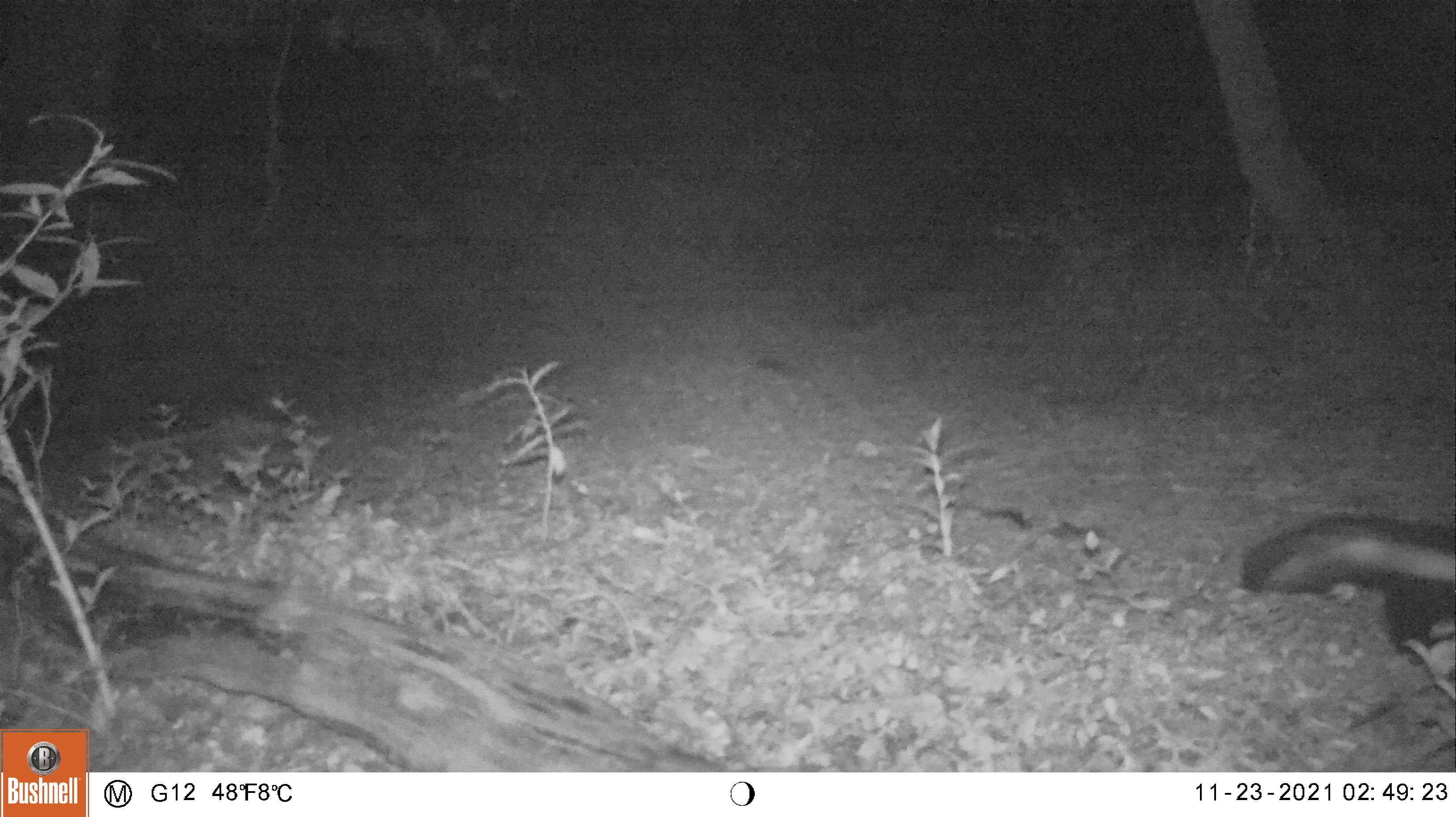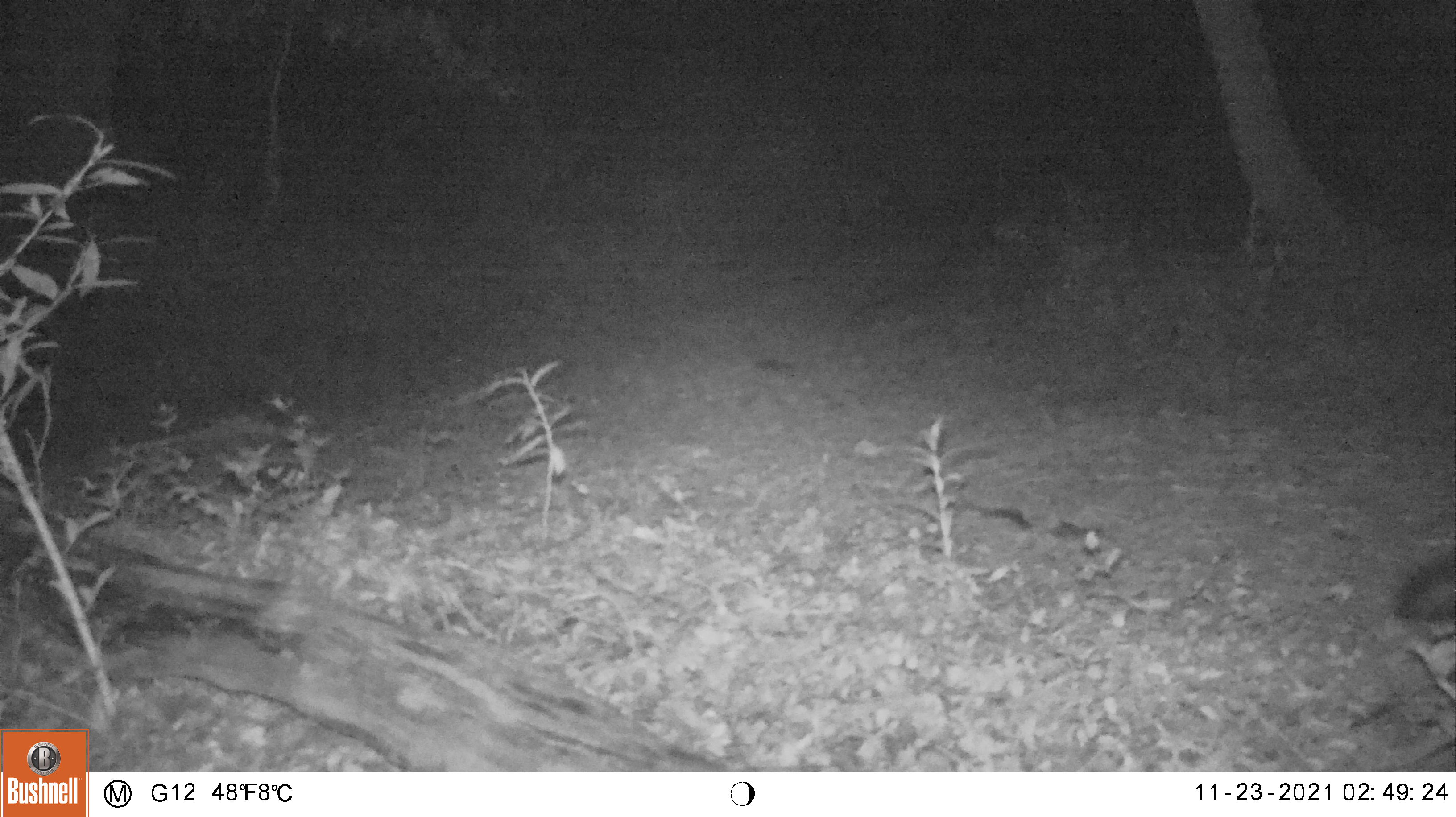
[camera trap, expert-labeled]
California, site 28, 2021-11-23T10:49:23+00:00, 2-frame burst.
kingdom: Animalia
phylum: Chordata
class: Mammalia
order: Carnivora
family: Mephitidae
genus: Mephitis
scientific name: Mephitis mephitis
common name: striped skunk